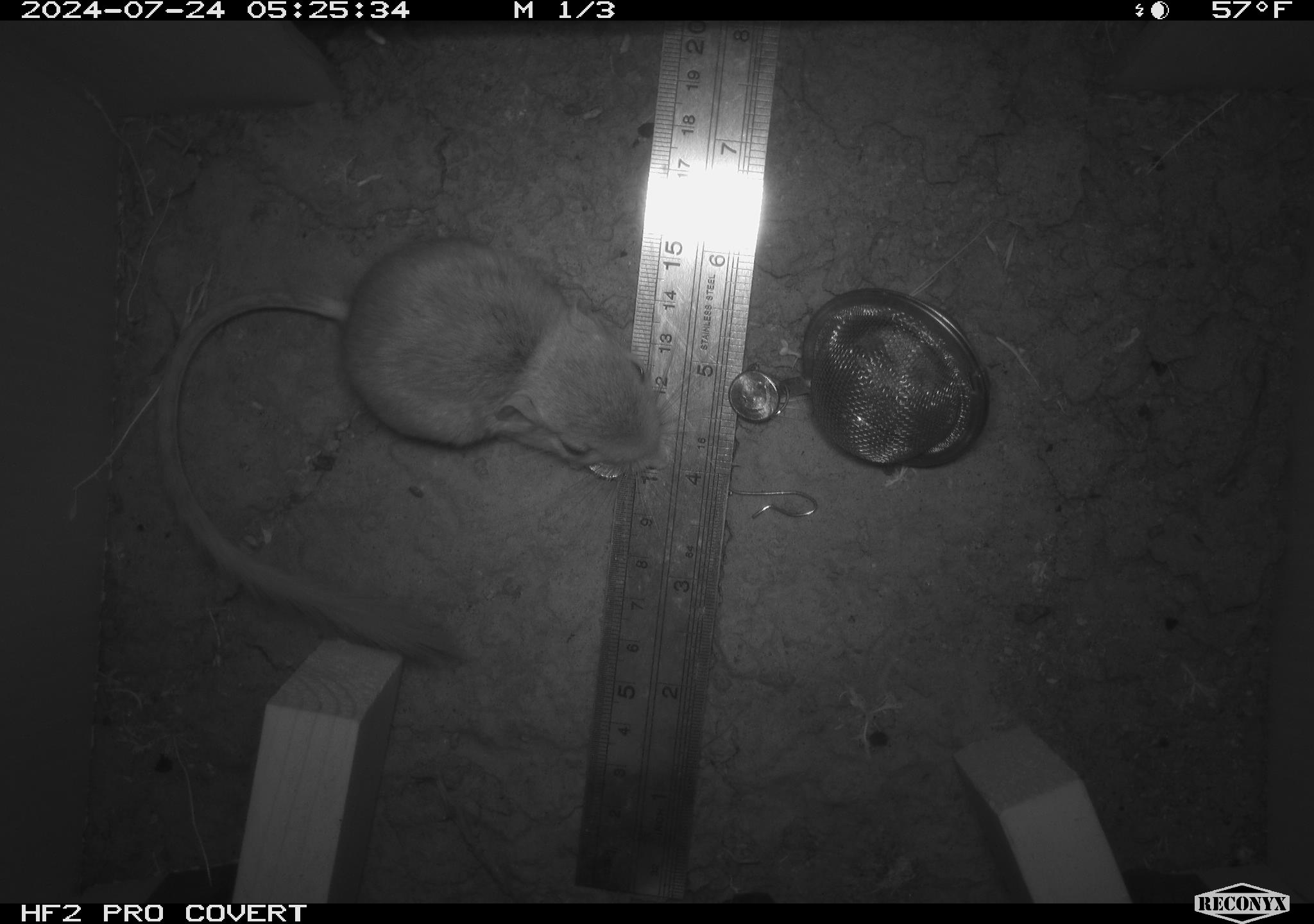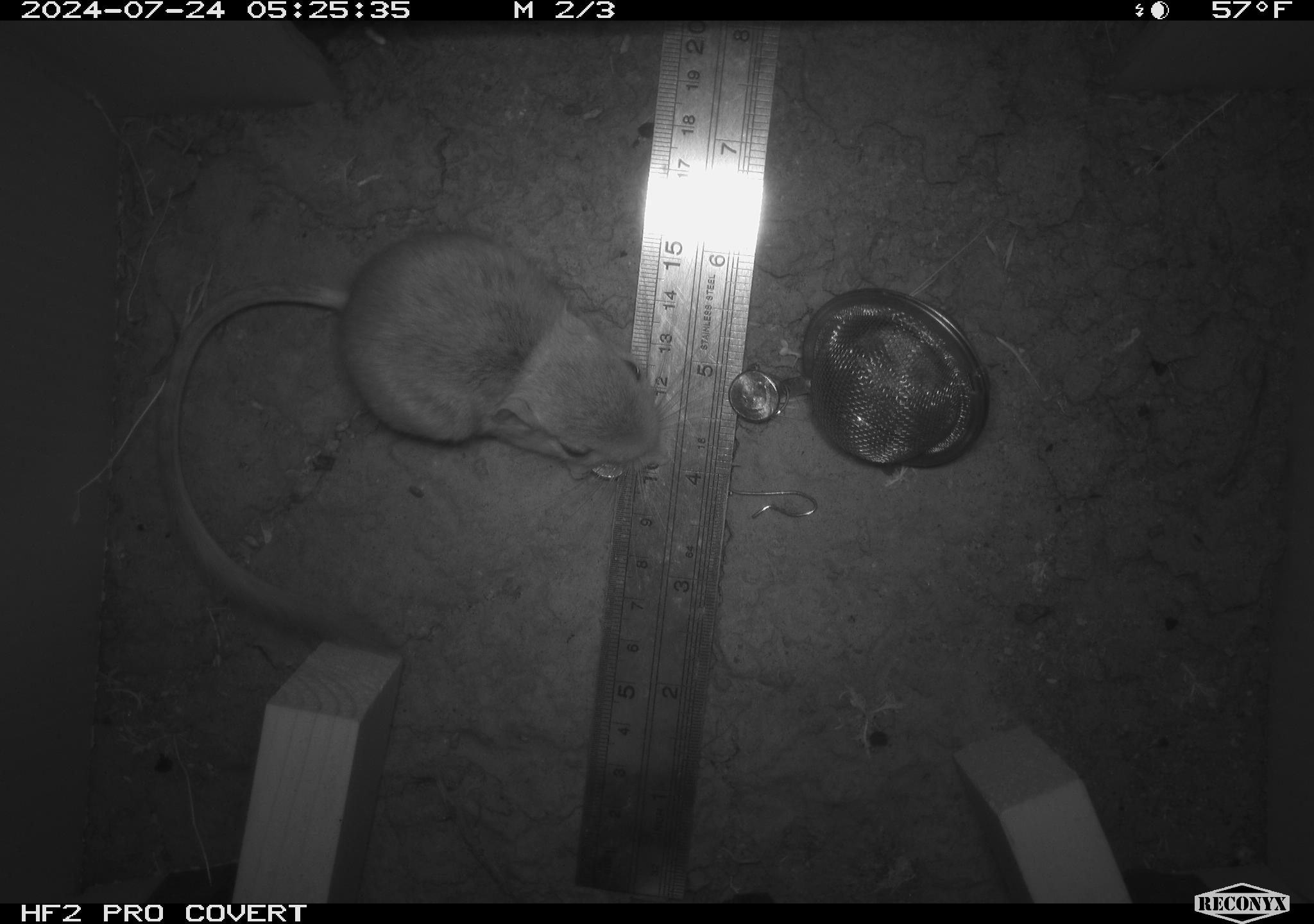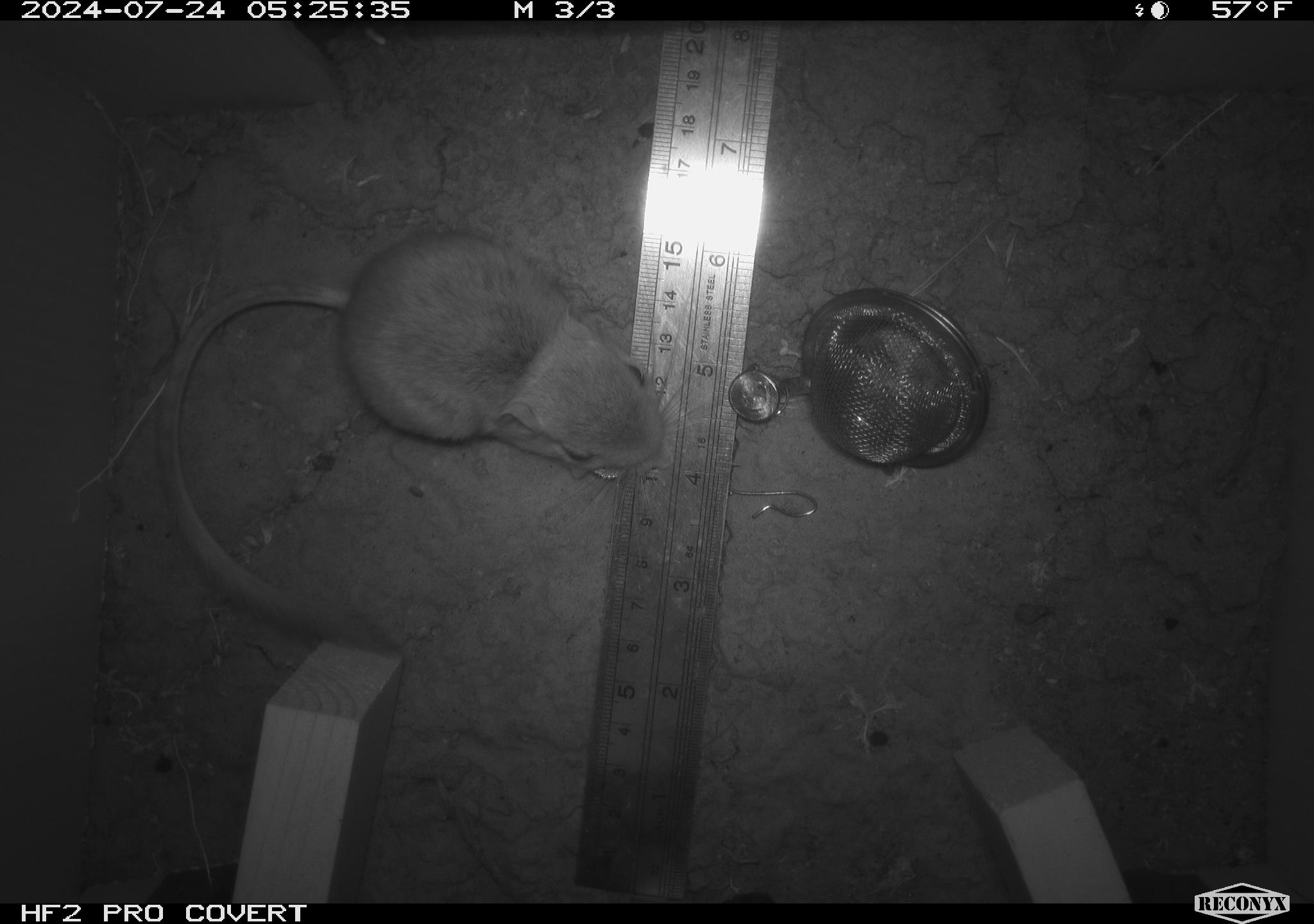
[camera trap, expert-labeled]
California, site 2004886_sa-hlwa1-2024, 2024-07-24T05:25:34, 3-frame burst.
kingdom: Animalia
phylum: Chordata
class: Mammalia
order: Rodentia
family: Heteromyidae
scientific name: Heteromyidae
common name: kangaroo rats and pocket mice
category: heteromyidae family